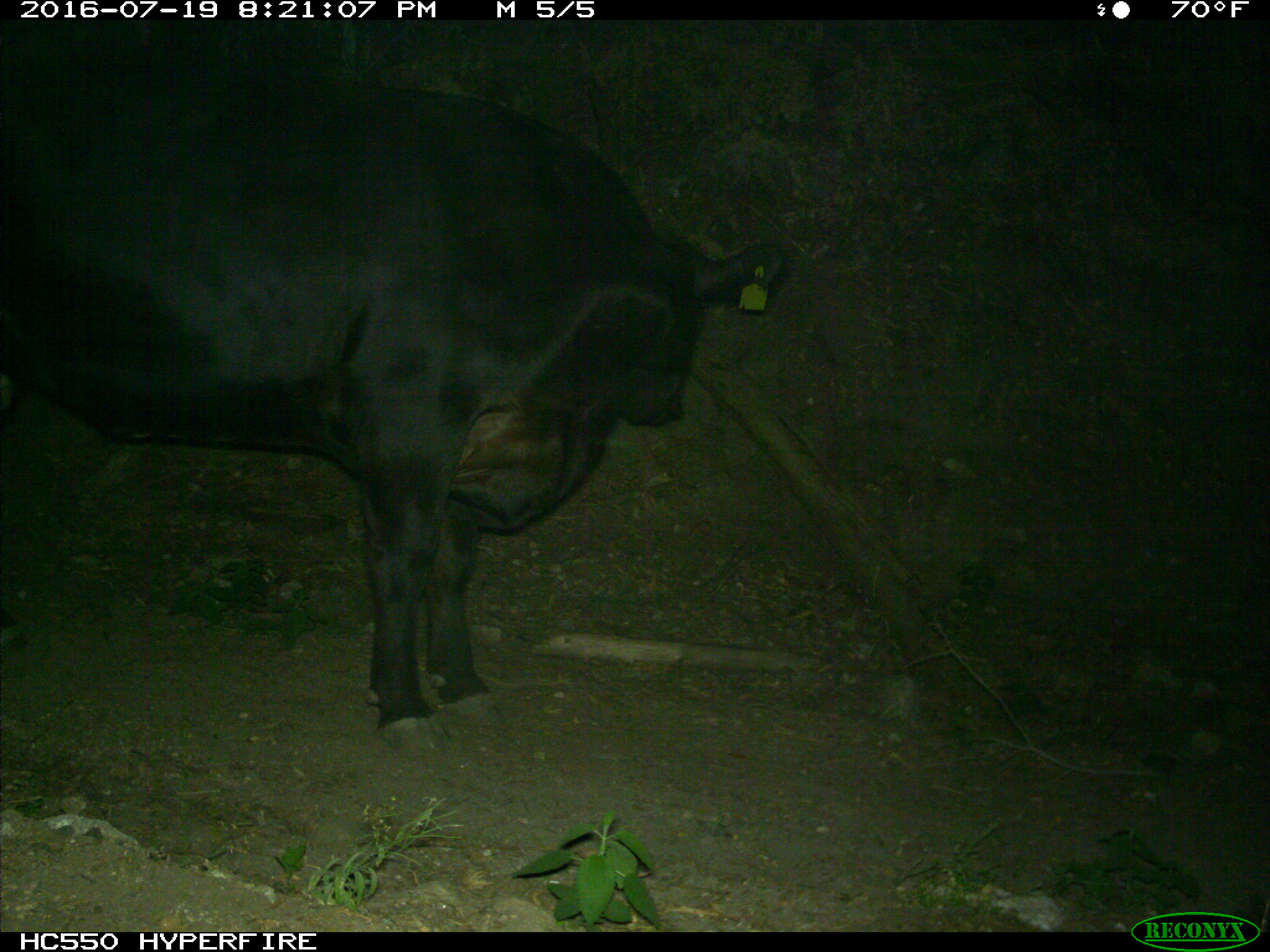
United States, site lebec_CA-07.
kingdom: Animalia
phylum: Chordata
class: Mammalia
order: Artiodactyla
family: Bovidae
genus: Bos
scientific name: Bos taurus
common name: domestic cow